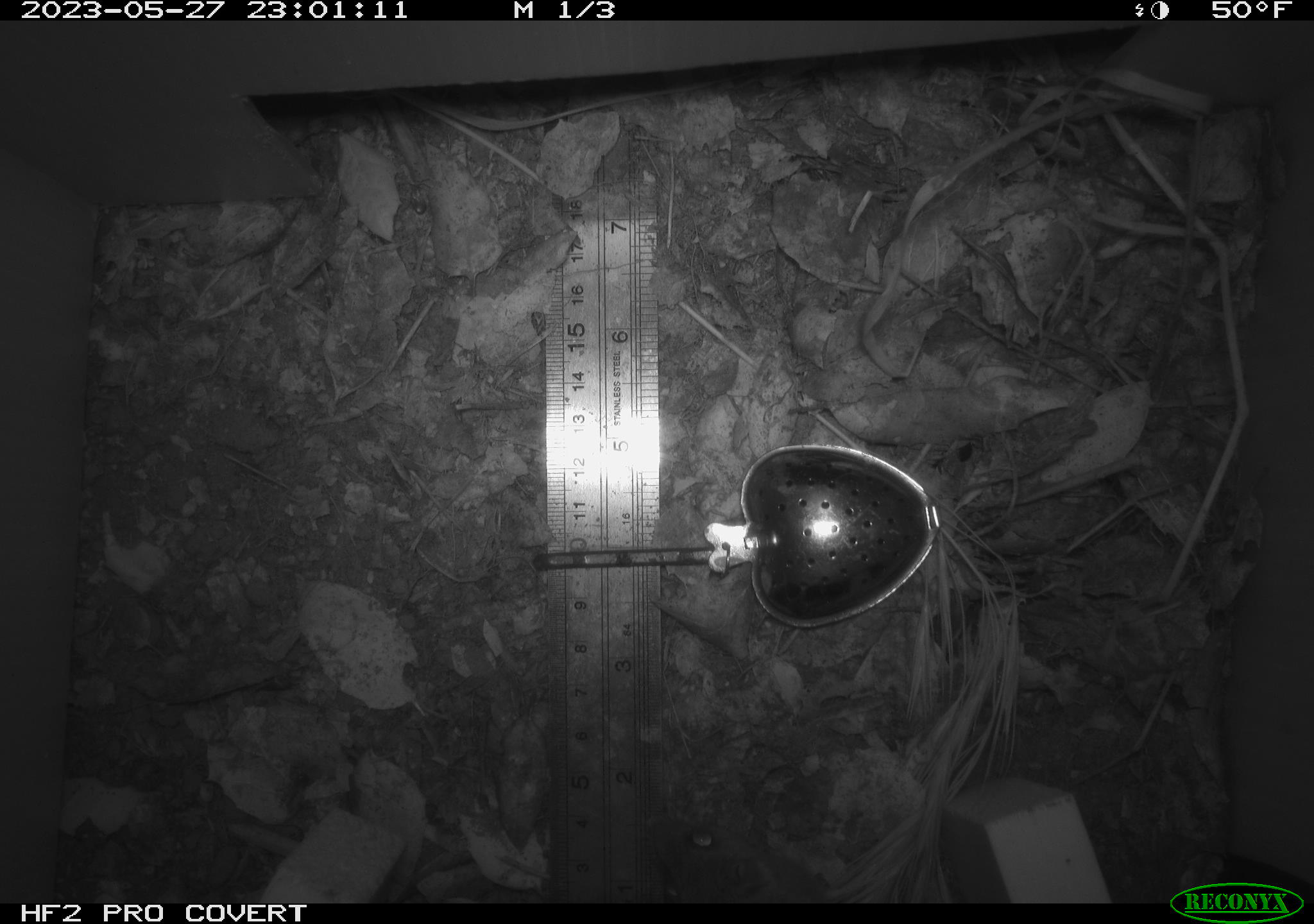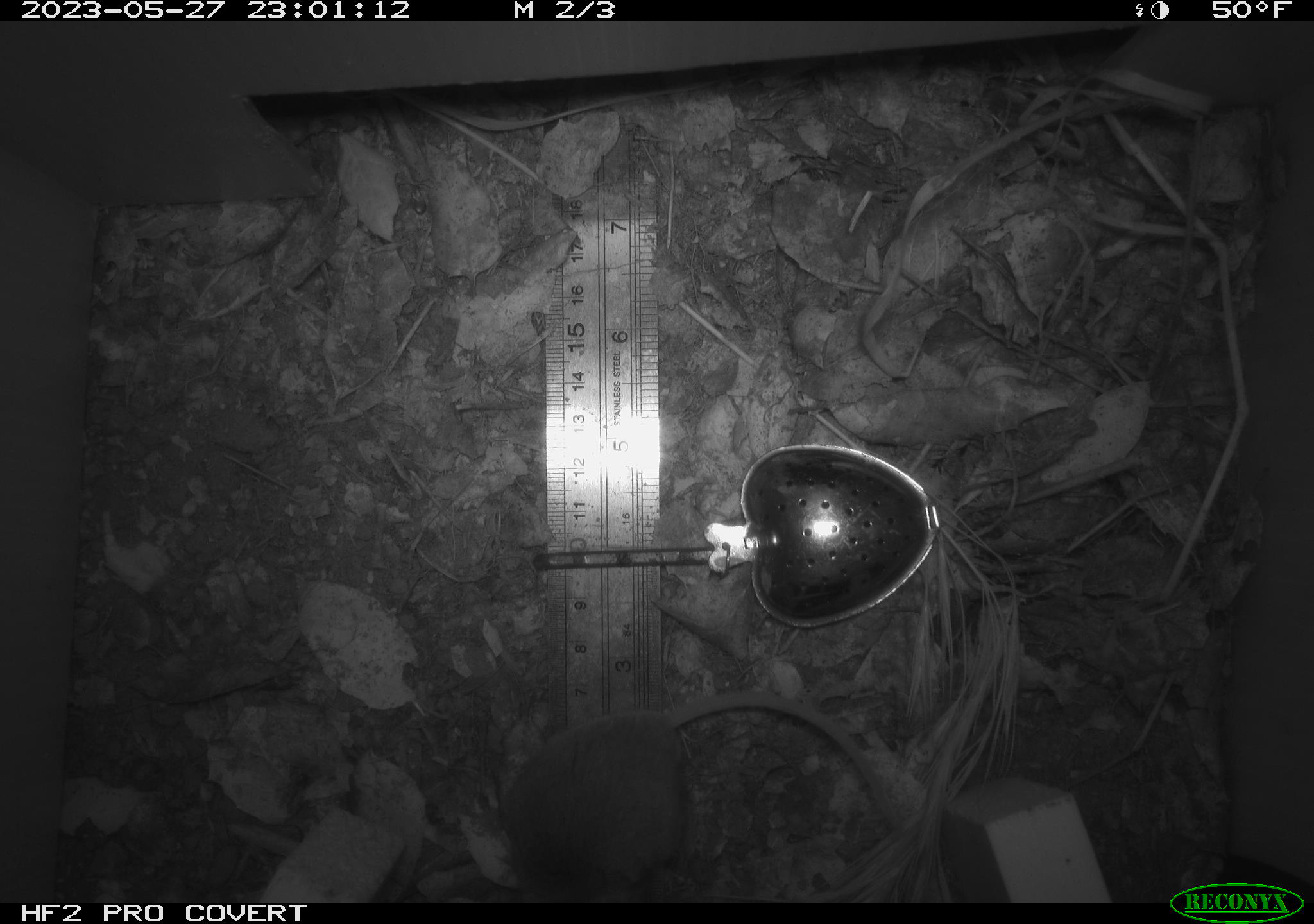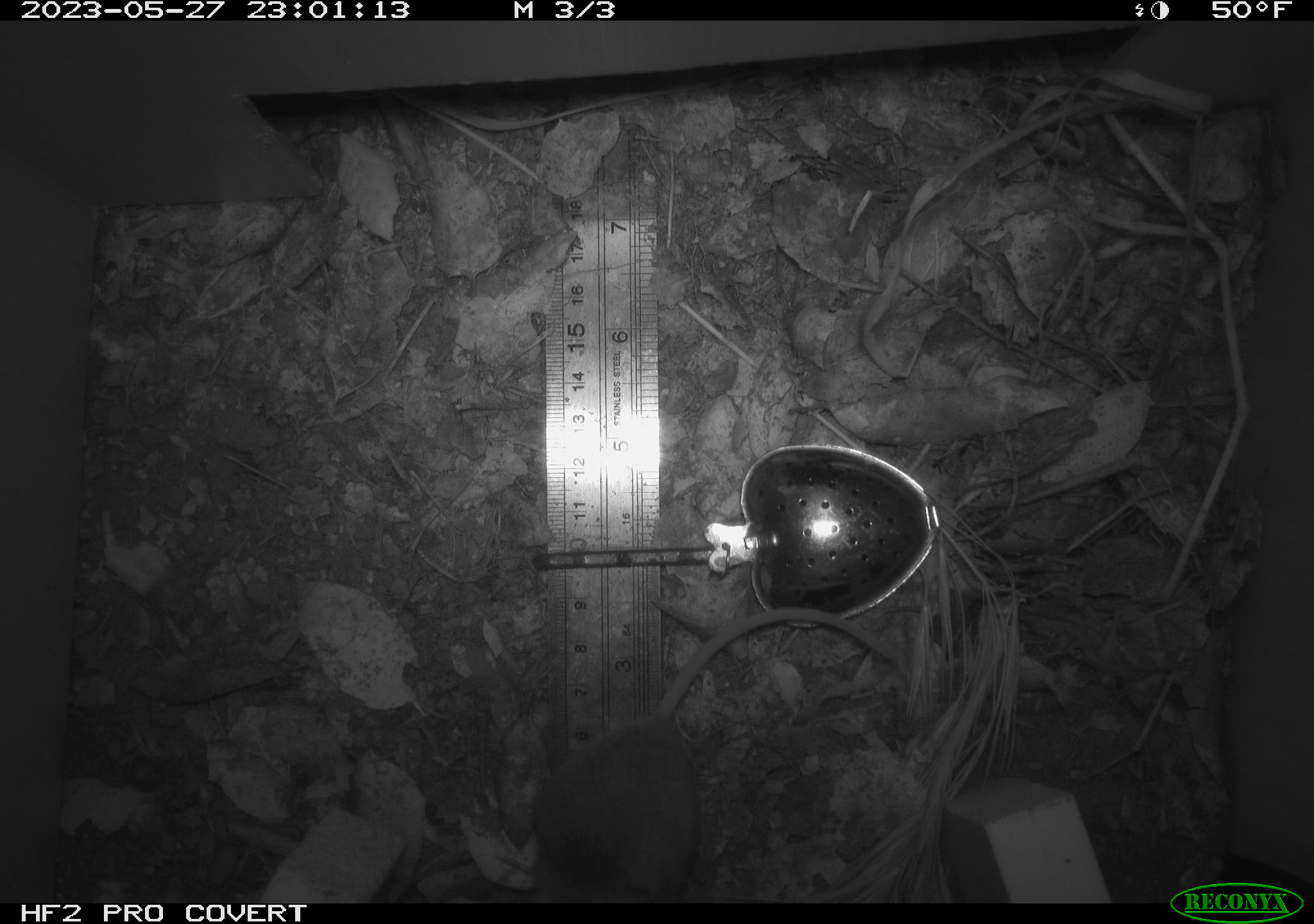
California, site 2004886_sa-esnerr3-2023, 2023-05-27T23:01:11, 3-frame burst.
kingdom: Animalia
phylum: Chordata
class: Mammalia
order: Rodentia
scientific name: Rodentia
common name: mouse species